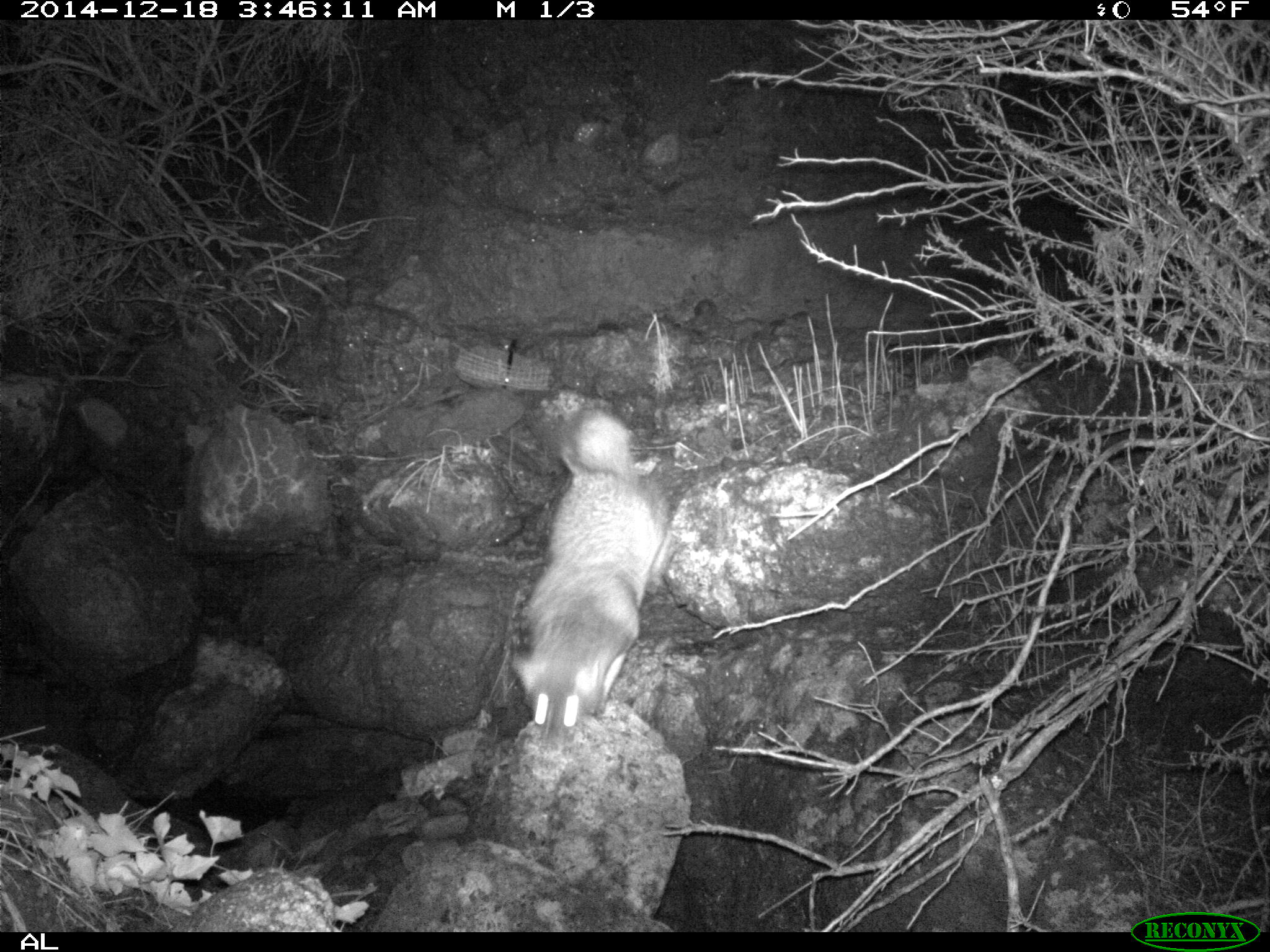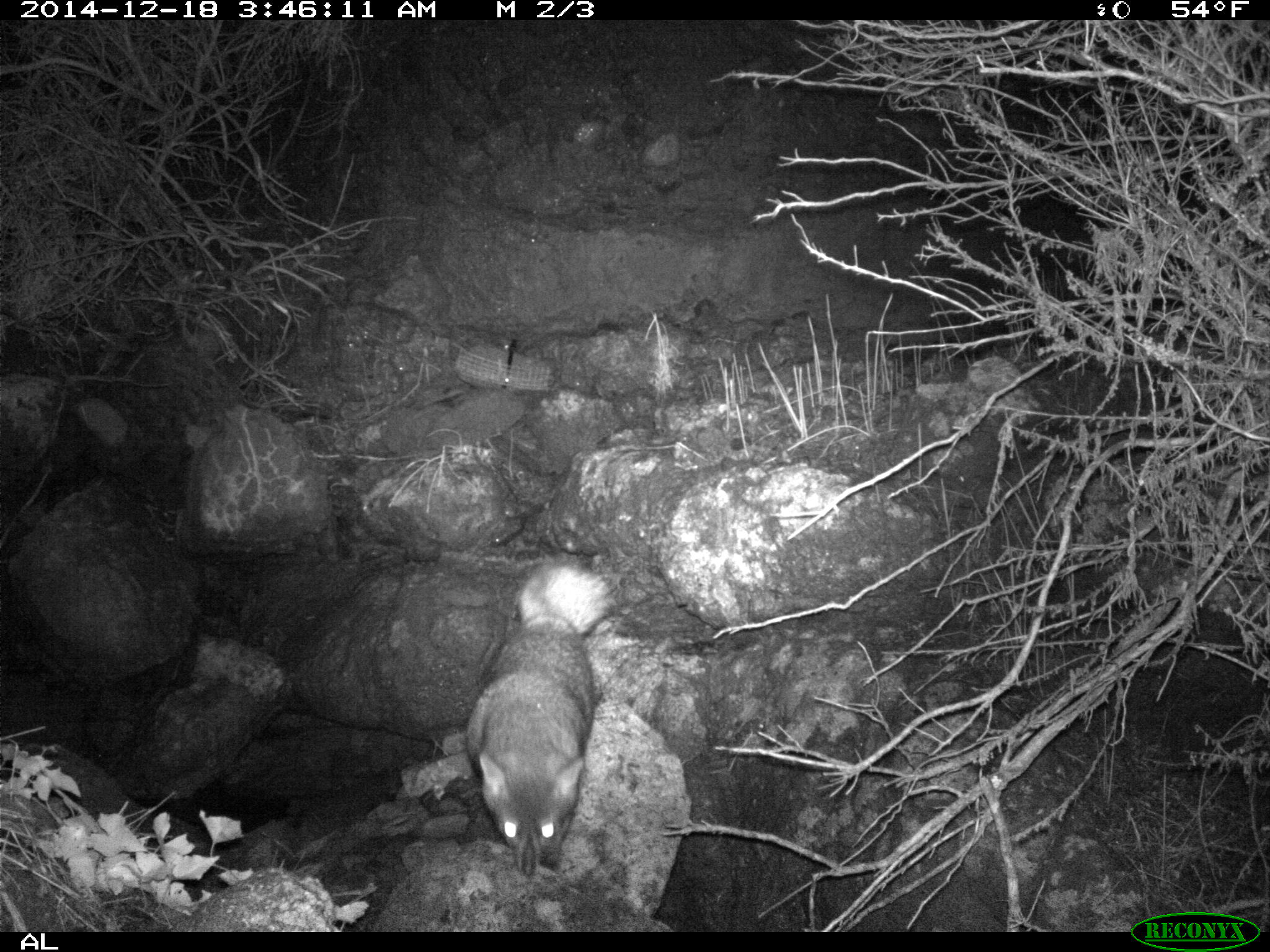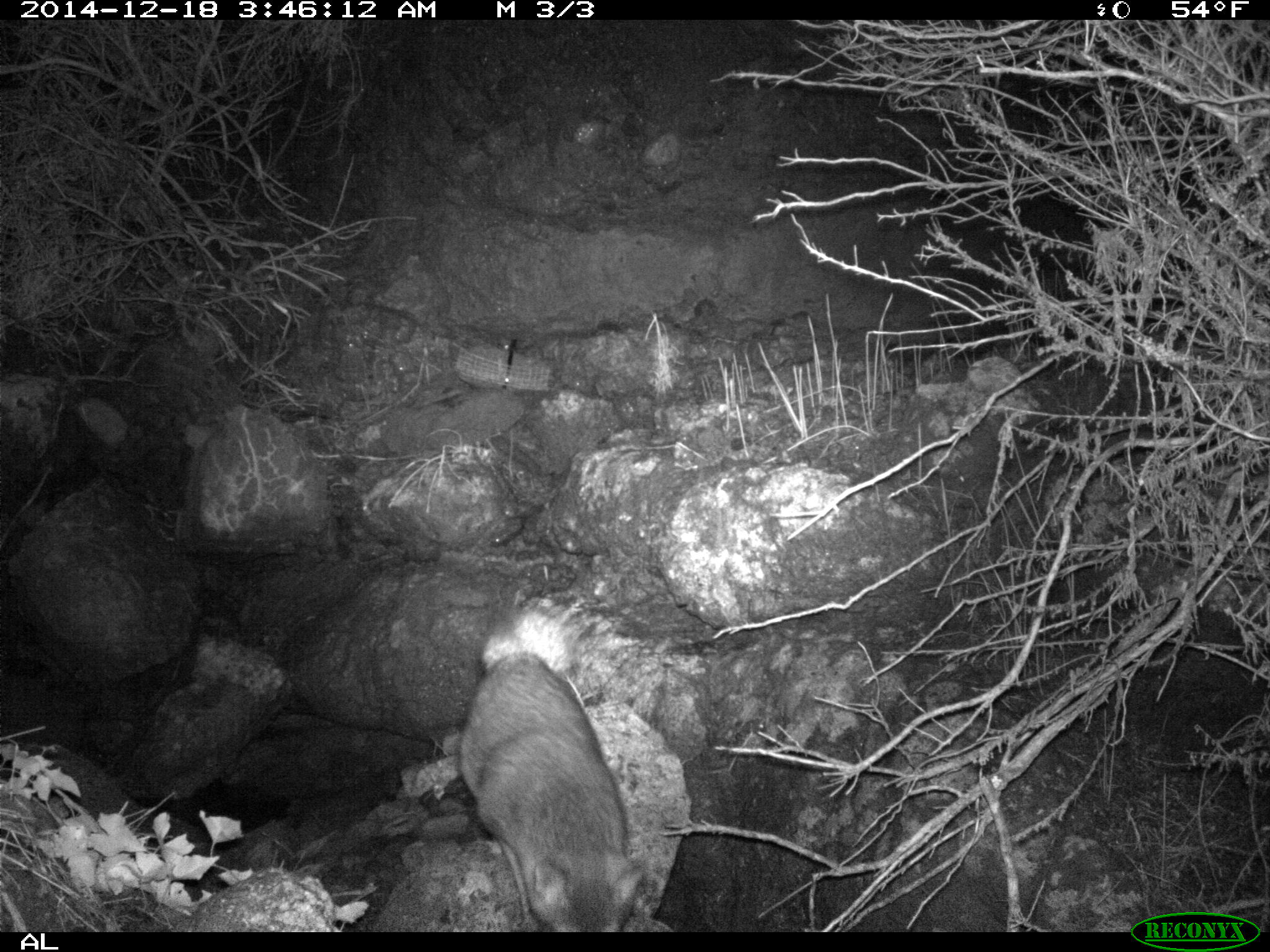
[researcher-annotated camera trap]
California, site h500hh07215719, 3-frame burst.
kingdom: Animalia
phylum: Chordata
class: Mammalia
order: Carnivora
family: Canidae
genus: Urocyon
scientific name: Urocyon littoralis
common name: island fox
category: fox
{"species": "fox (island fox) (Urocyon littoralis)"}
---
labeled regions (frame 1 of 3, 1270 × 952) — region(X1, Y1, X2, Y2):
fox: region(512, 407, 672, 751)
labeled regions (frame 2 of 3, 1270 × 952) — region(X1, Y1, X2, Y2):
fox: region(463, 559, 618, 878)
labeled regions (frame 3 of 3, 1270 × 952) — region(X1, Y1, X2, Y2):
fox: region(458, 610, 644, 932)